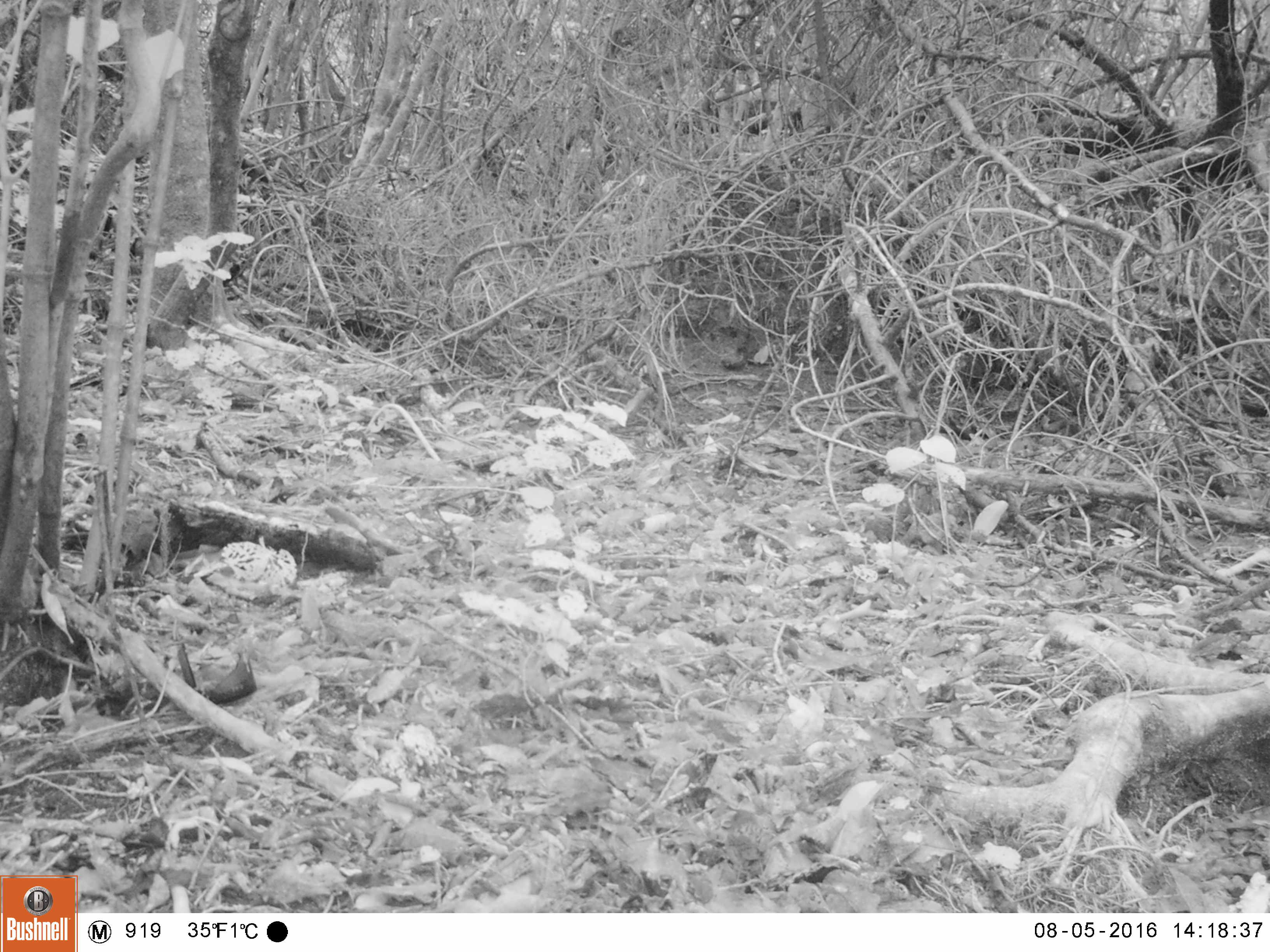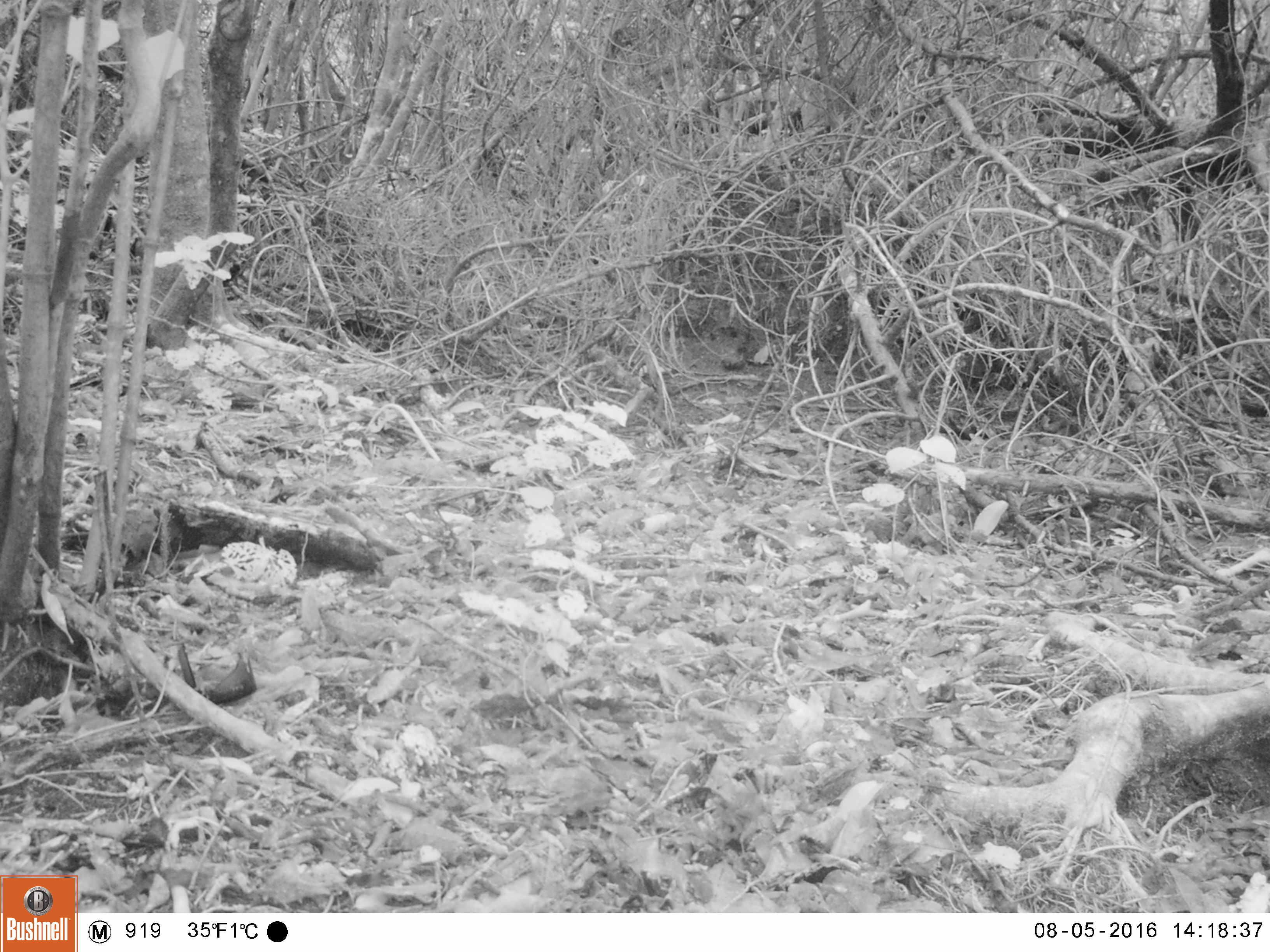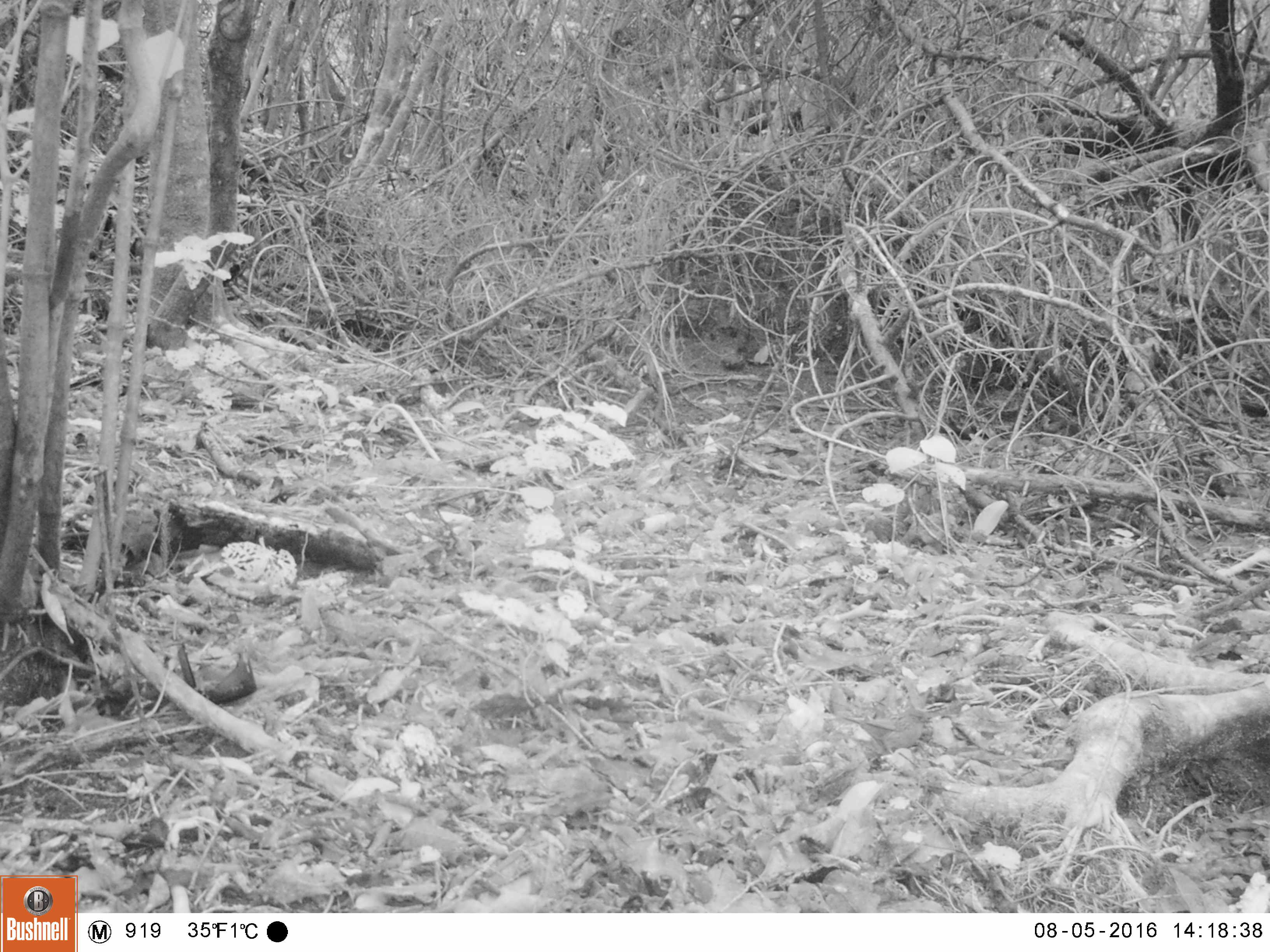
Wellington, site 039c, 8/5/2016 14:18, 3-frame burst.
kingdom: Animalia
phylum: Chordata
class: Aves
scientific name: Aves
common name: bird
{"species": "bird (Aves)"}